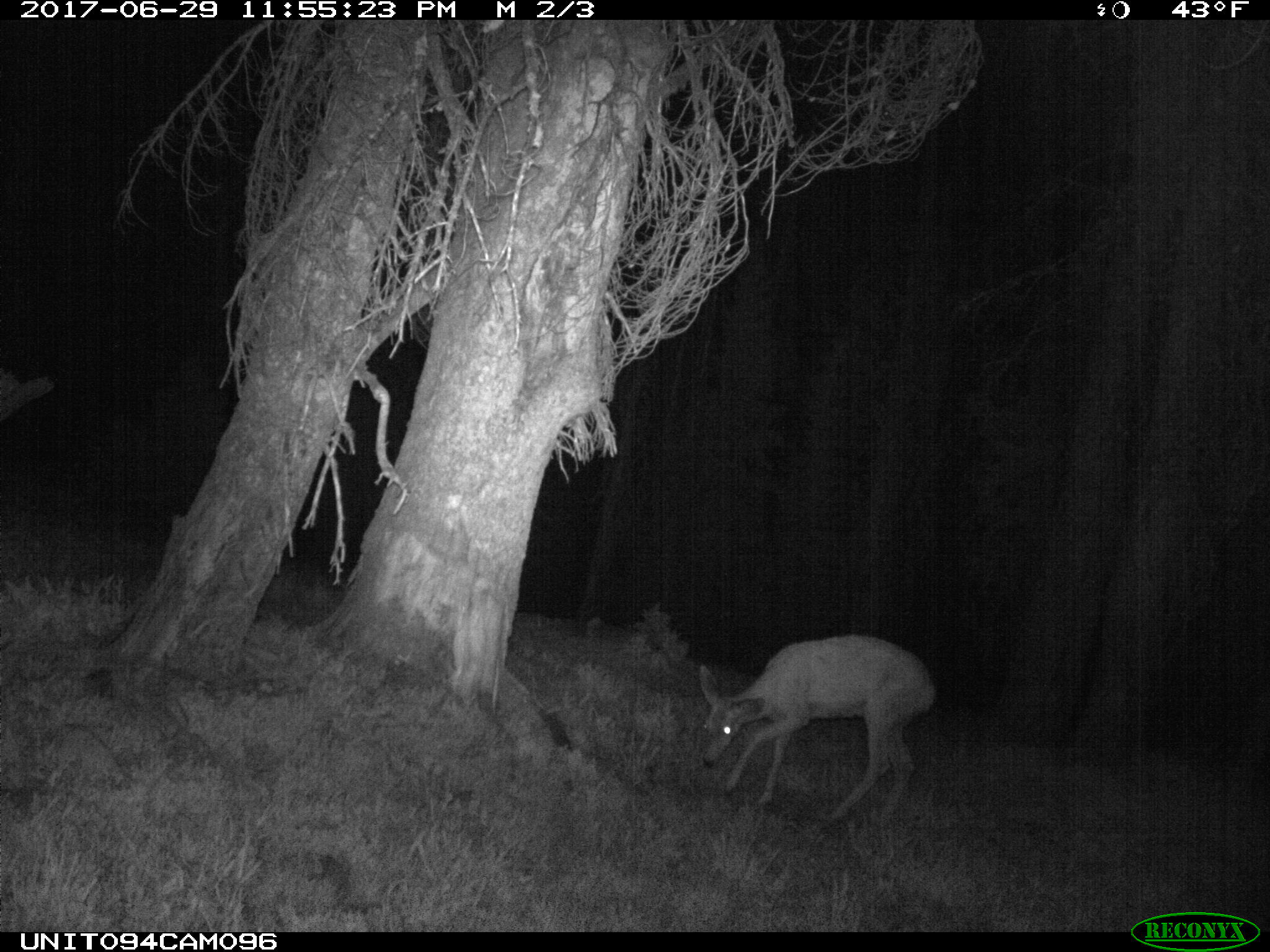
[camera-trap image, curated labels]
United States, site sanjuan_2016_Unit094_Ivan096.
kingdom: Animalia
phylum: Chordata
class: Mammalia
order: Artiodactyla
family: Cervidae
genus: Odocoileus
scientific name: Odocoileus hemionus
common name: mule deer